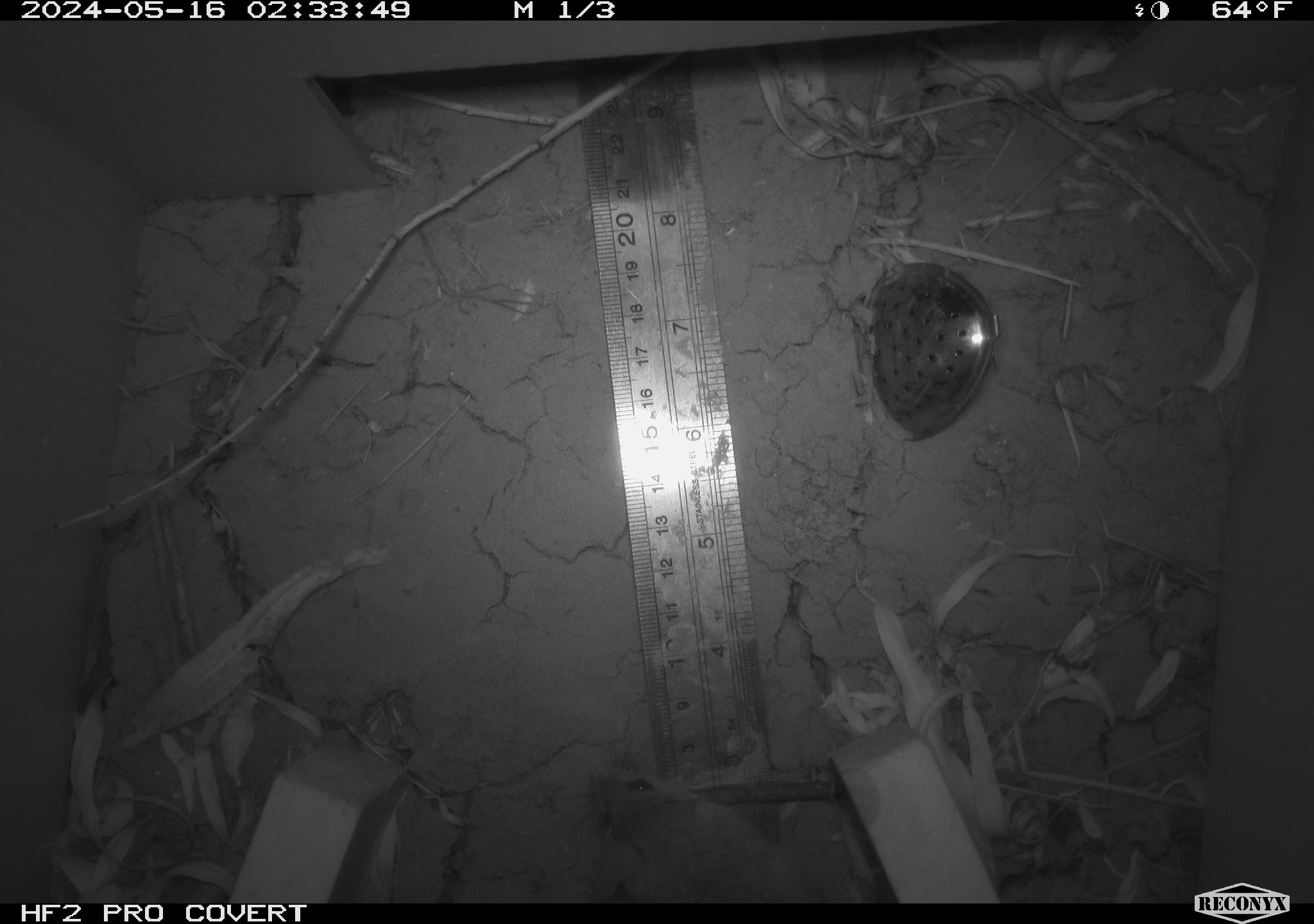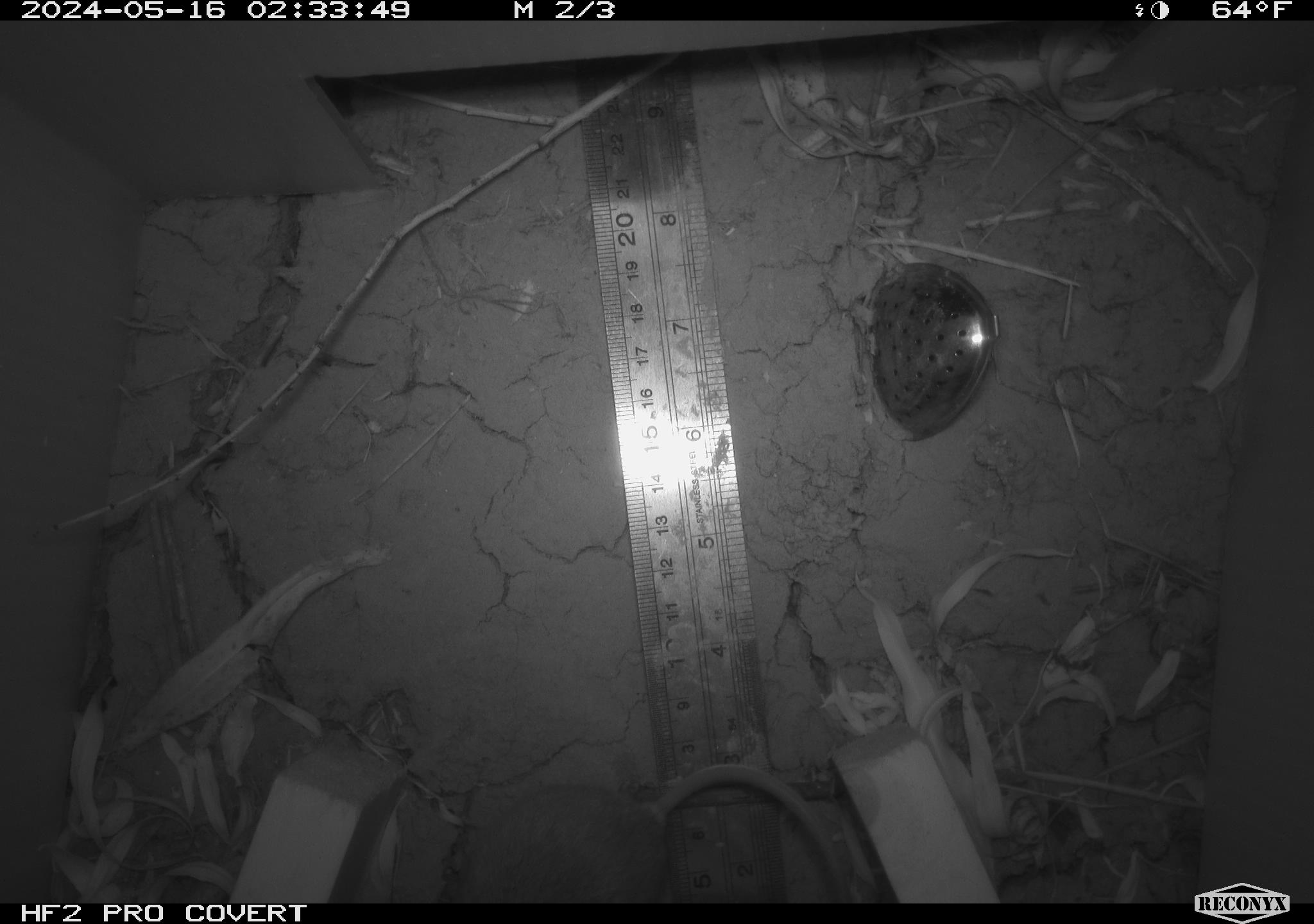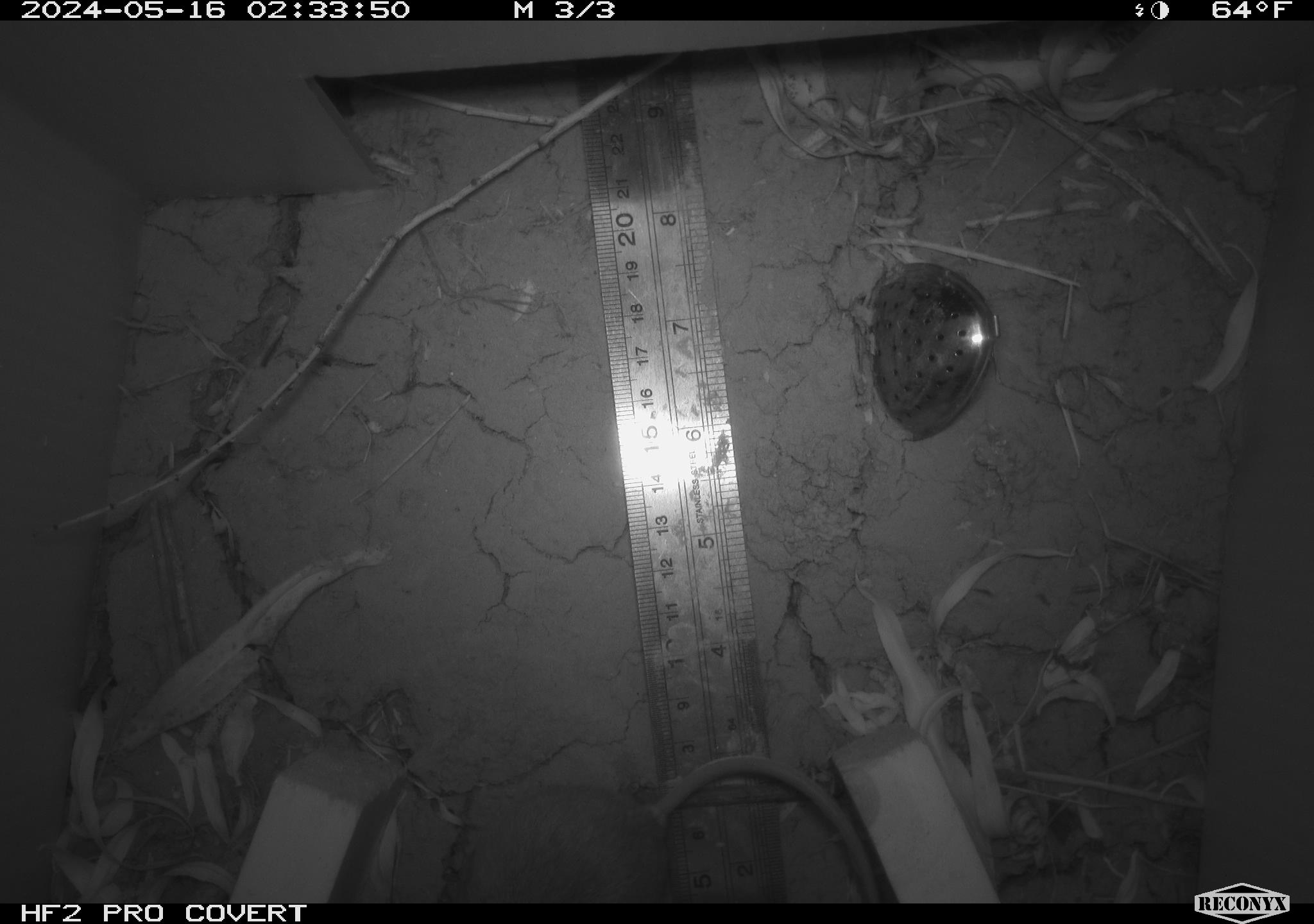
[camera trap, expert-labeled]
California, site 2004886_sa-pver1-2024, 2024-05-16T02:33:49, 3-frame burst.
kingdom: Animalia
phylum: Chordata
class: Mammalia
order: Rodentia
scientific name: Rodentia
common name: mouse species